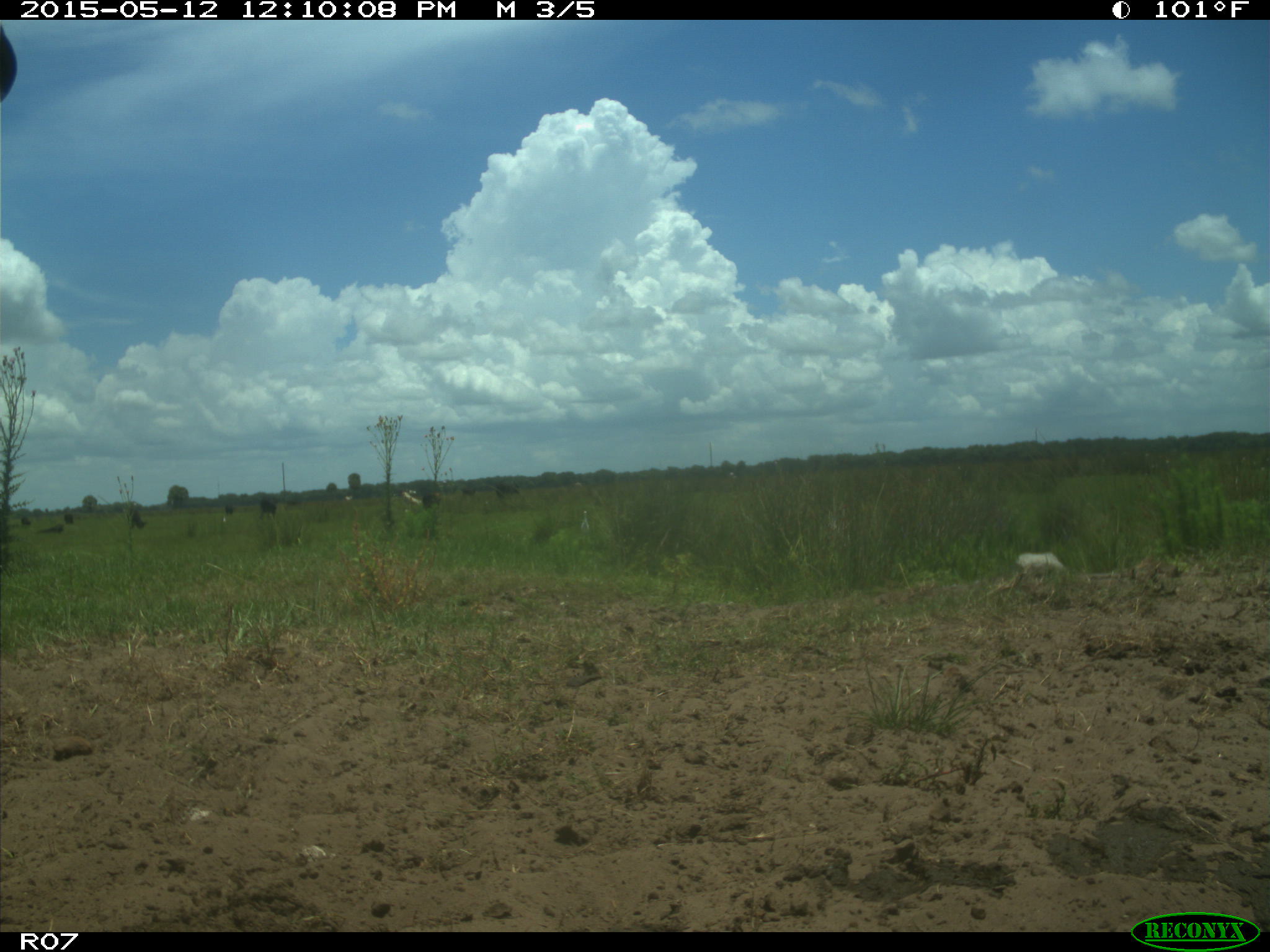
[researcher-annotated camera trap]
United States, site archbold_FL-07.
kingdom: Animalia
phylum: Chordata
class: Mammalia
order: Artiodactyla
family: Bovidae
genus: Bos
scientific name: Bos taurus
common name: domestic cow